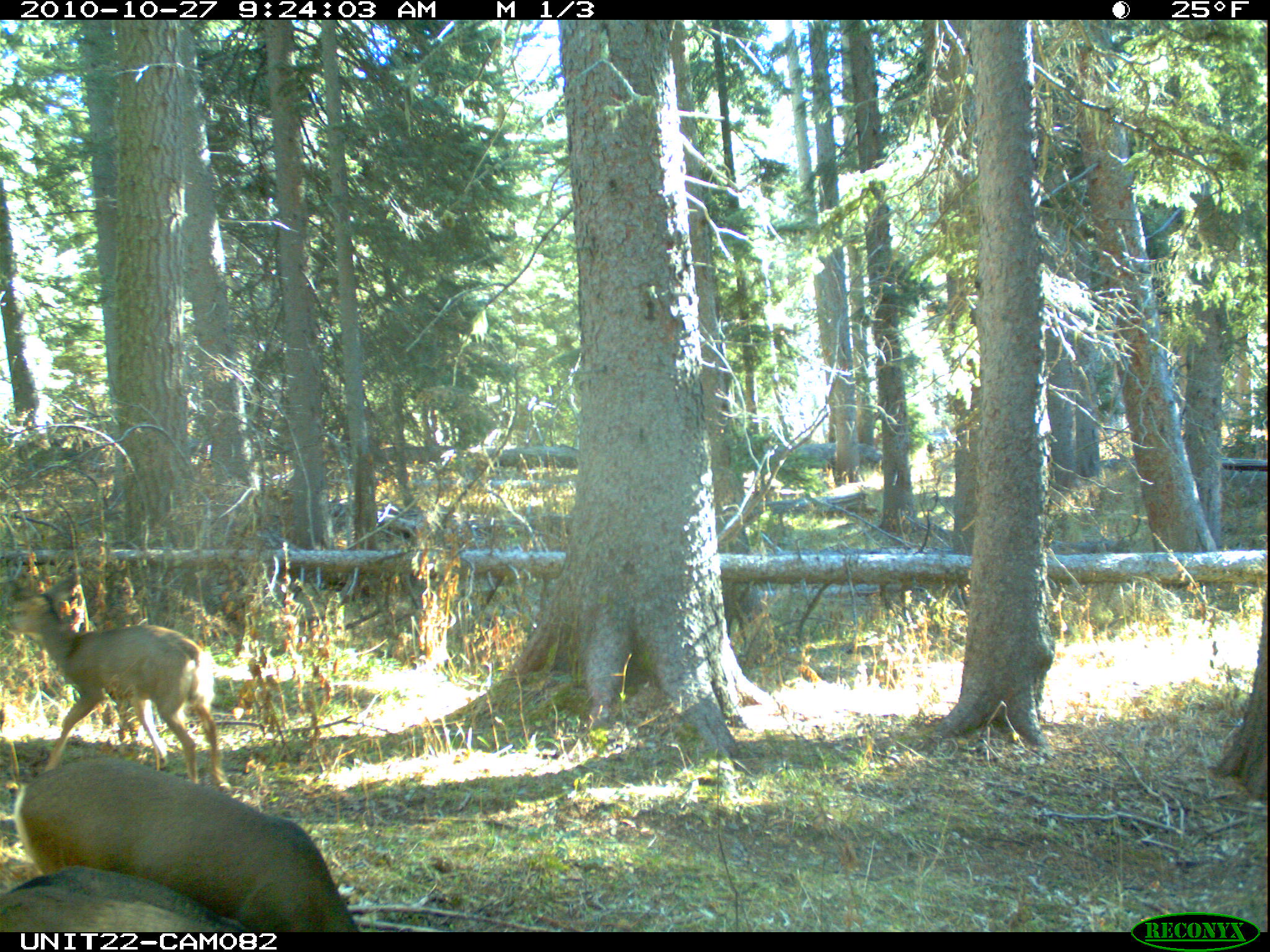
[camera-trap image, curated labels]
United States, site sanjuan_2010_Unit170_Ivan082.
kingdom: Animalia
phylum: Chordata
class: Mammalia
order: Artiodactyla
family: Cervidae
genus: Odocoileus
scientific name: Odocoileus hemionus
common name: mule deer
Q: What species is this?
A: Odocoileus hemionus (mule deer).